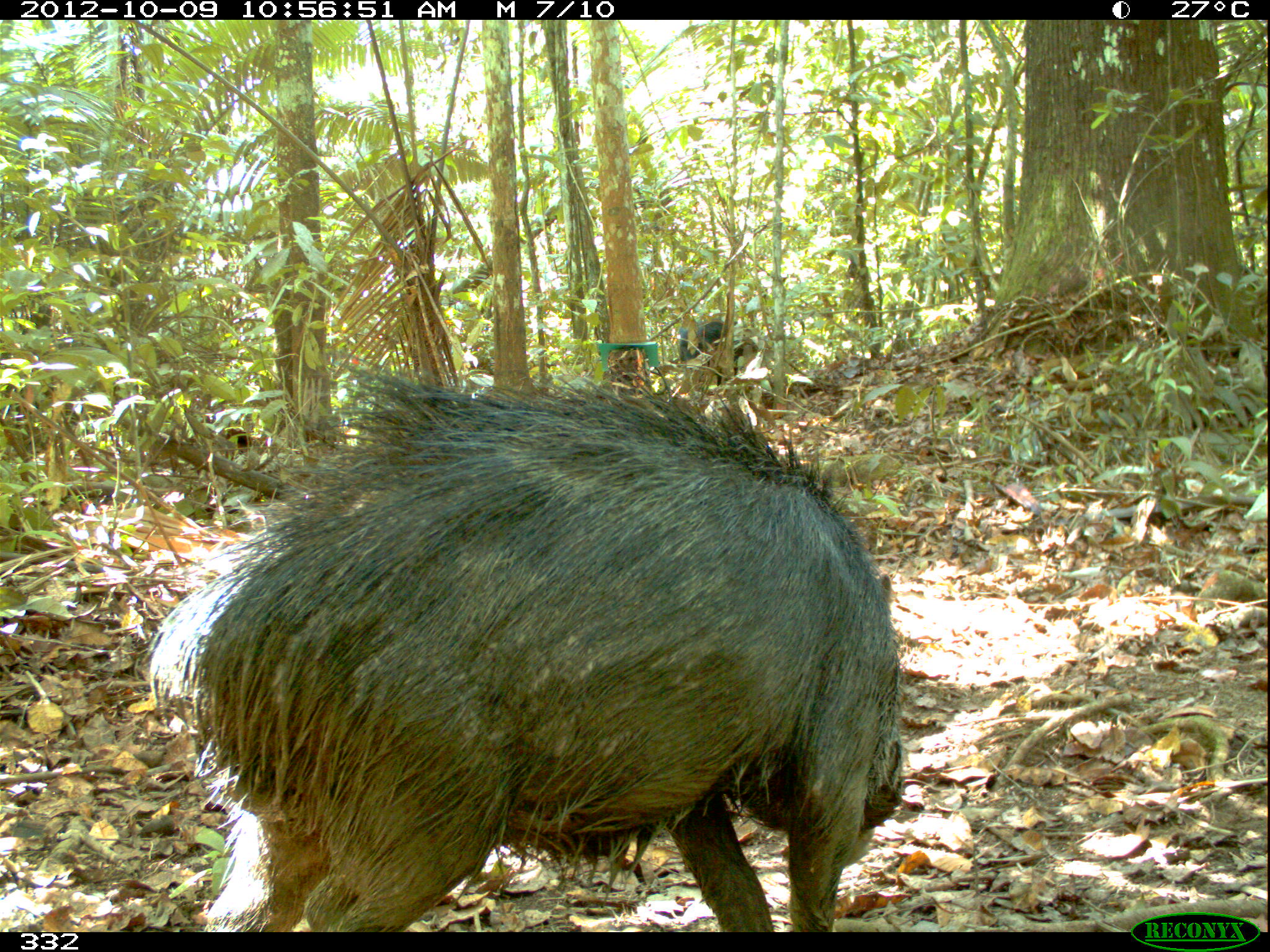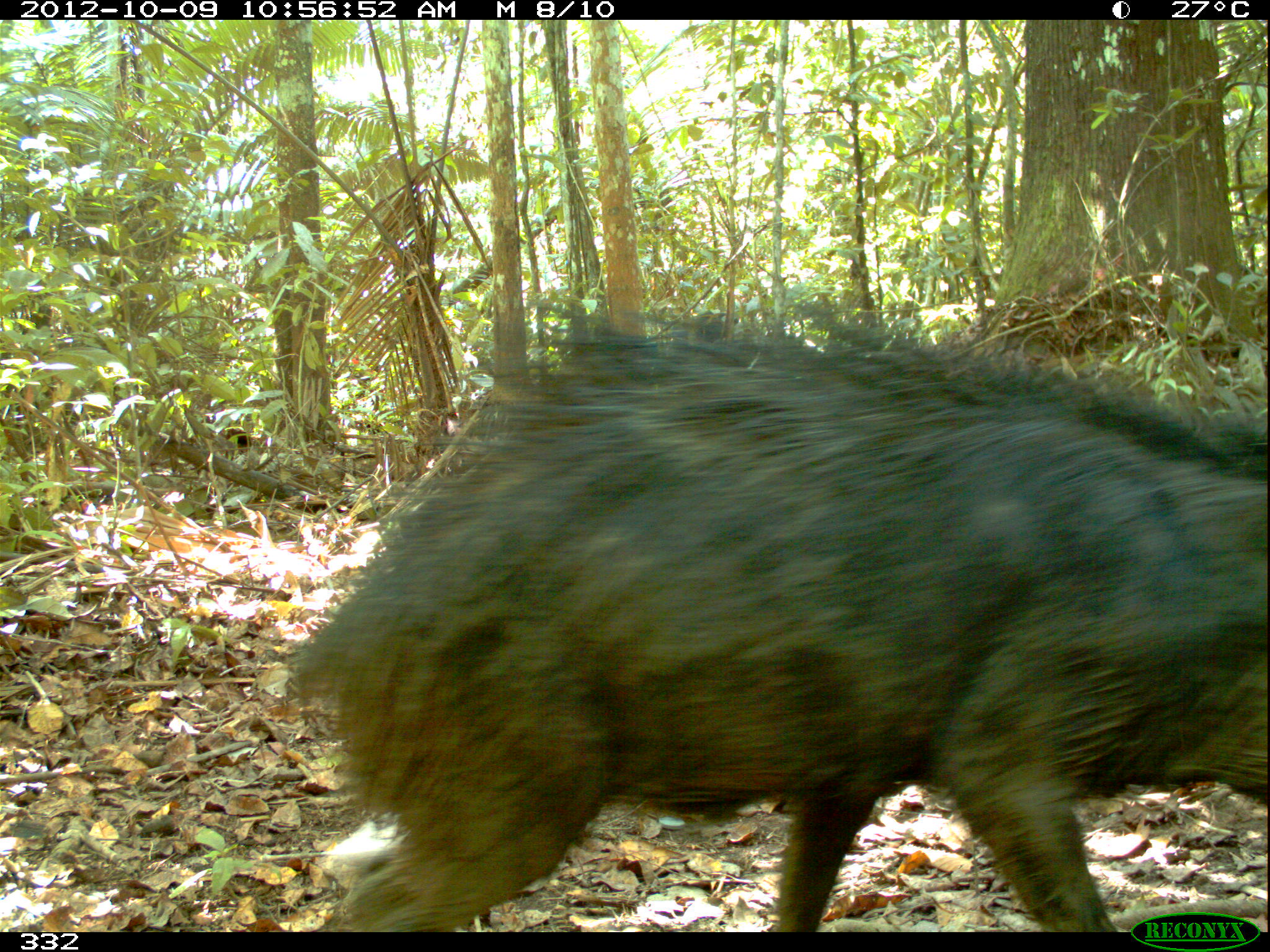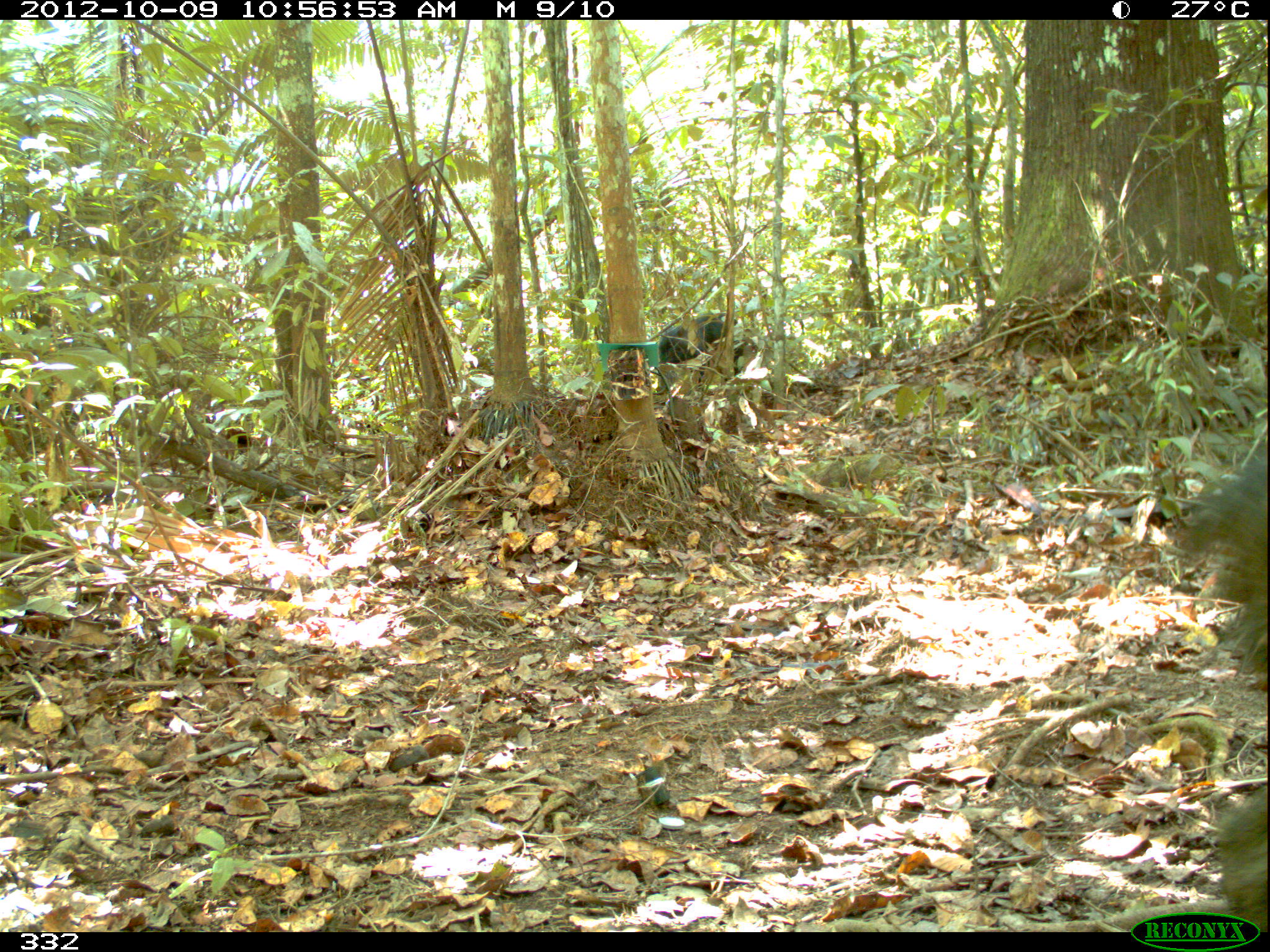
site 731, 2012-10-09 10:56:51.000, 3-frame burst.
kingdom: Animalia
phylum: Chordata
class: Mammalia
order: Artiodactyla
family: Tayassuidae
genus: Tayassu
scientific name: Tayassu pecari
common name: white-lipped peccary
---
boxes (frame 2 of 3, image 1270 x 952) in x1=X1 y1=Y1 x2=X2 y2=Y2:
tayassu pecari: x1=288 y1=294 x2=1270 y2=932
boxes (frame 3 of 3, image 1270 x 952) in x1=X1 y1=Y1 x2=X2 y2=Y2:
tayassu pecari: x1=1178 y1=426 x2=1270 y2=930; x1=658 y1=311 x2=749 y2=386